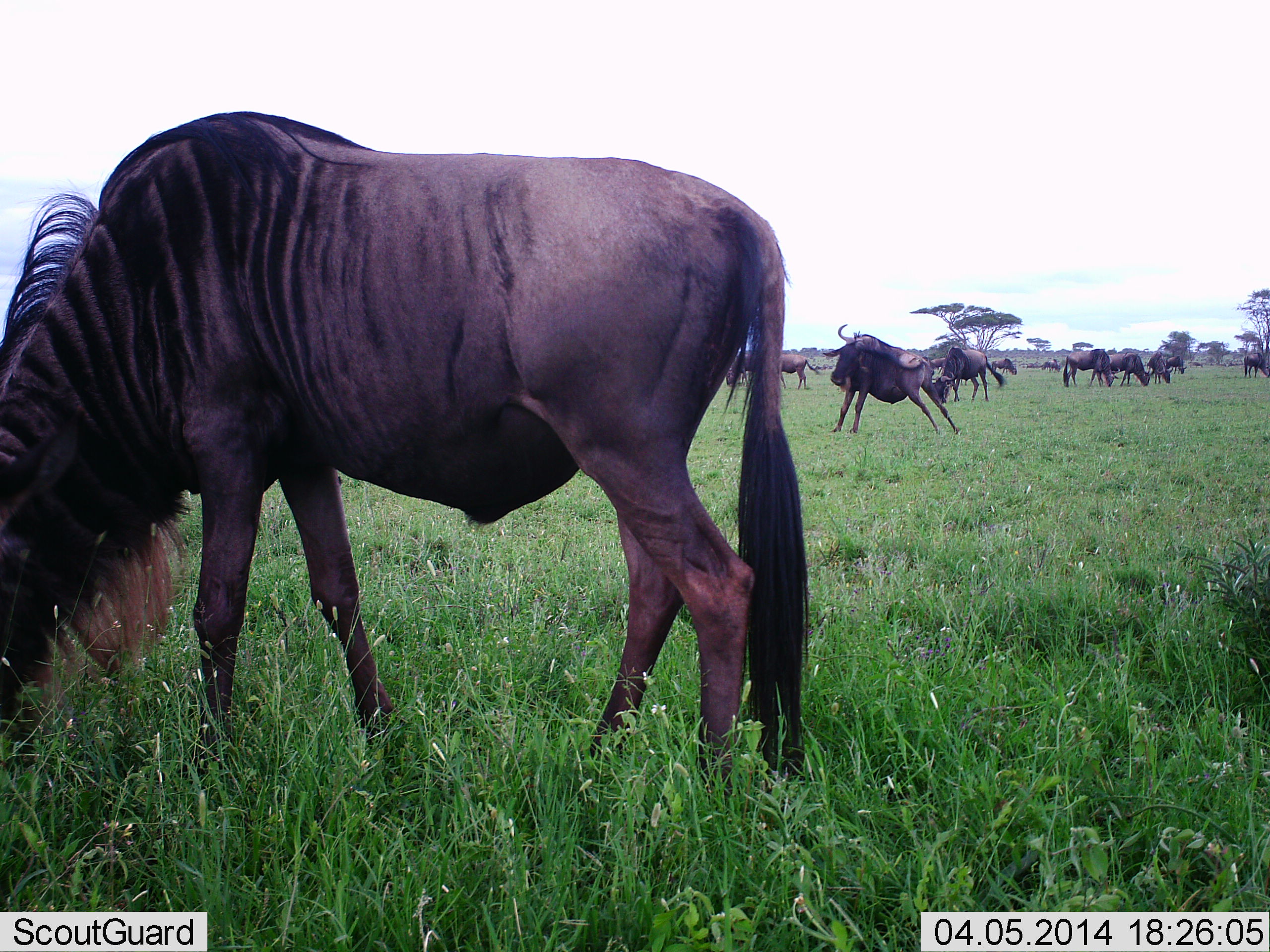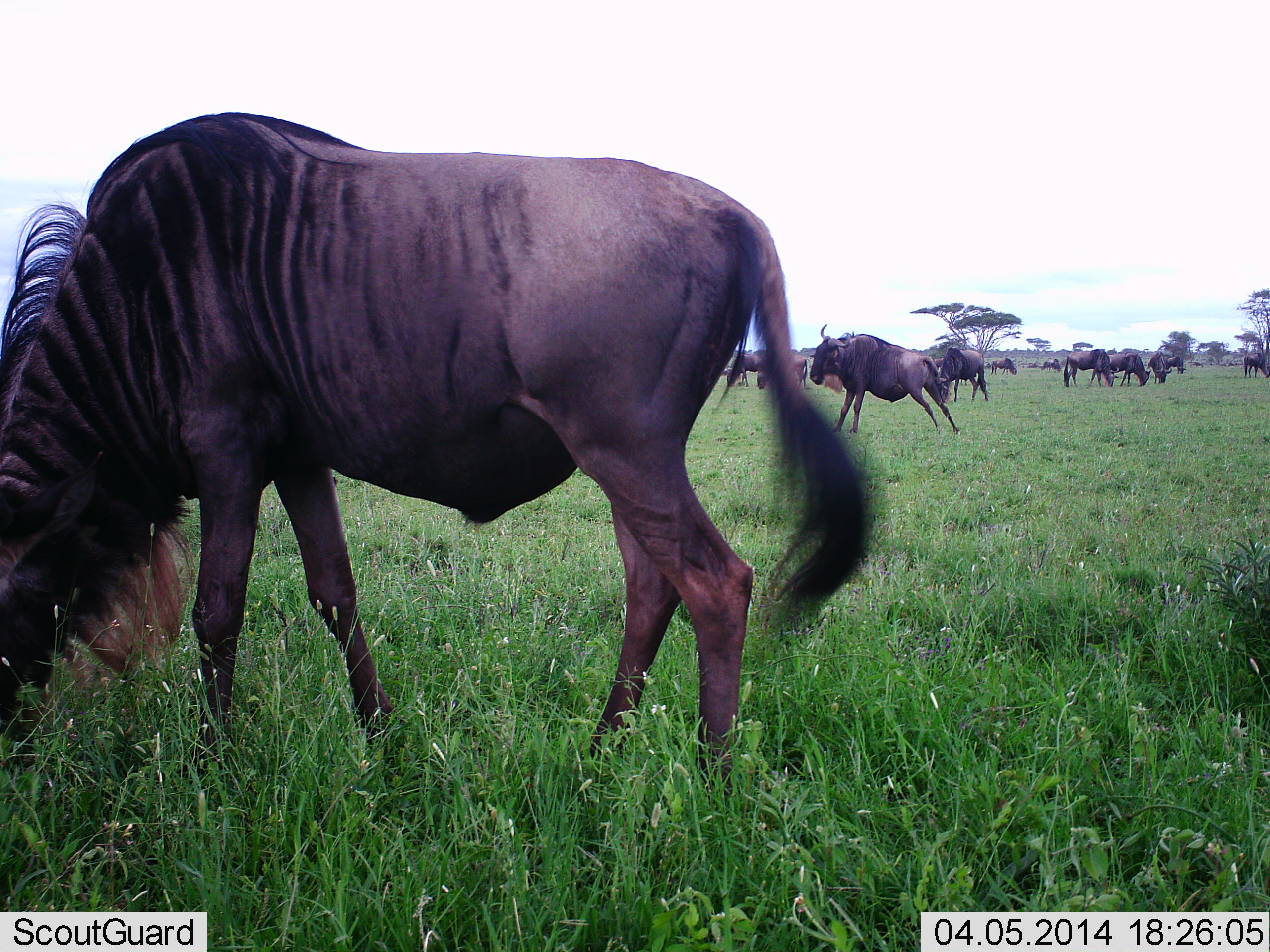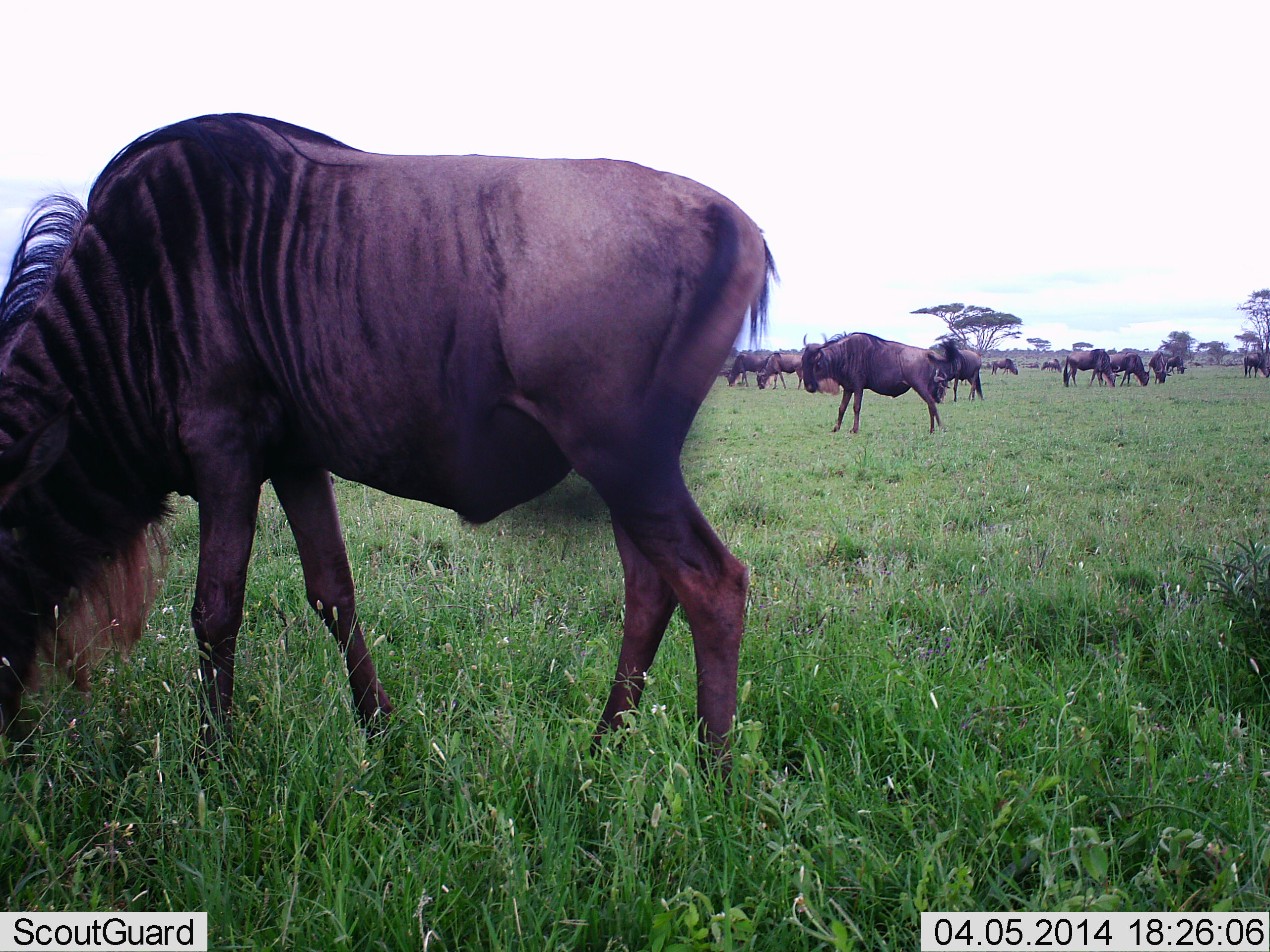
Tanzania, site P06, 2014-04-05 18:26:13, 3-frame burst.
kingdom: Animalia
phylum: Chordata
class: Mammalia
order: Artiodactyla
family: Bovidae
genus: Connochaetes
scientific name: Connochaetes taurinus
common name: blue wildebeest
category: wildebeest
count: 11-50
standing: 40%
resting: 0%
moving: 30%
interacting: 0%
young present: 0%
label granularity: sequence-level